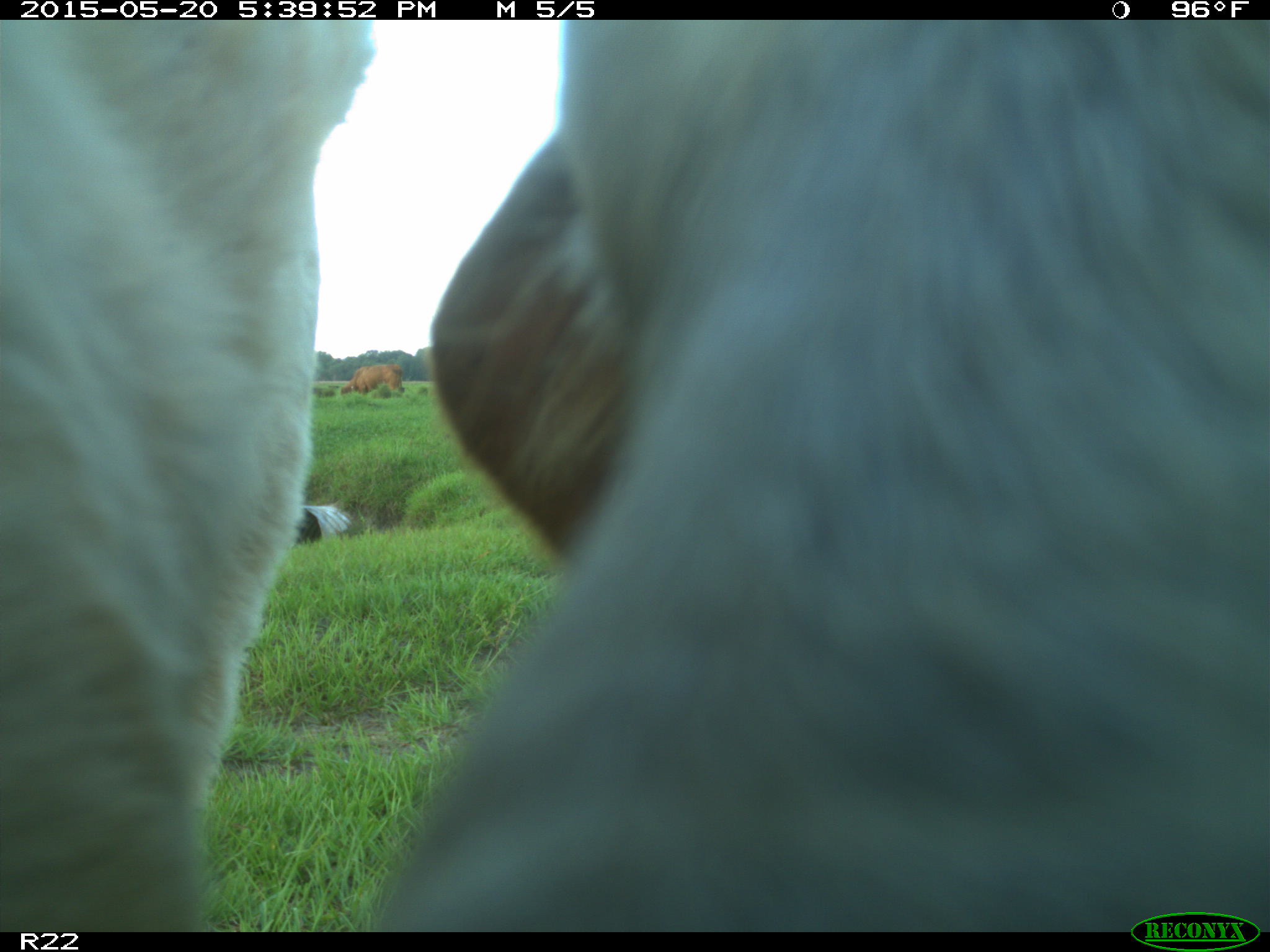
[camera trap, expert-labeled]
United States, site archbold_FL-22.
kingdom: Animalia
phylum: Chordata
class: Mammalia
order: Artiodactyla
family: Bovidae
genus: Bos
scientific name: Bos taurus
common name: domestic cow